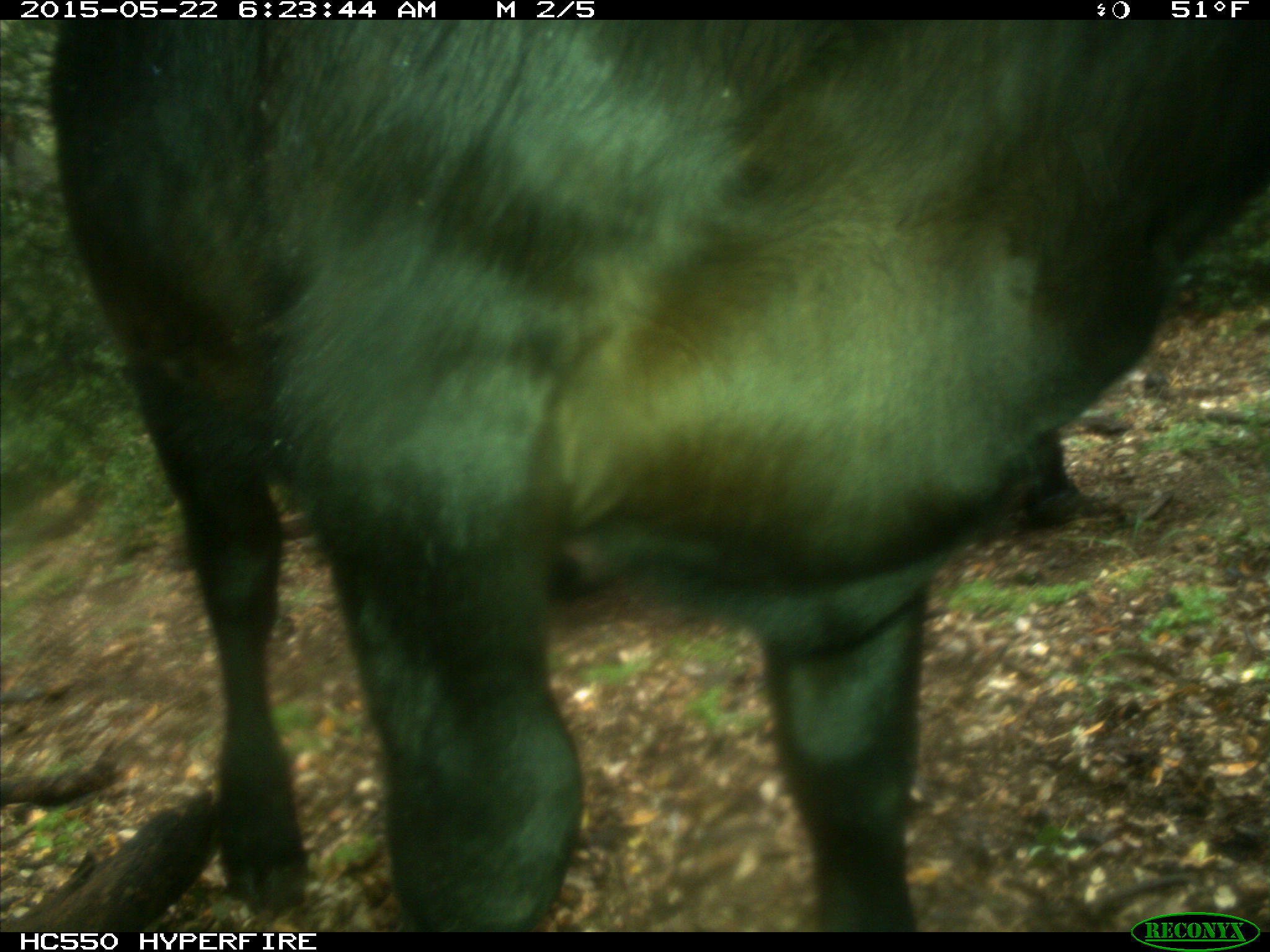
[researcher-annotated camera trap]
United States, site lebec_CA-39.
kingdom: Animalia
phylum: Chordata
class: Mammalia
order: Artiodactyla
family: Bovidae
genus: Bos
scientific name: Bos taurus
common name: domestic cow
Bos taurus (domestic cow).